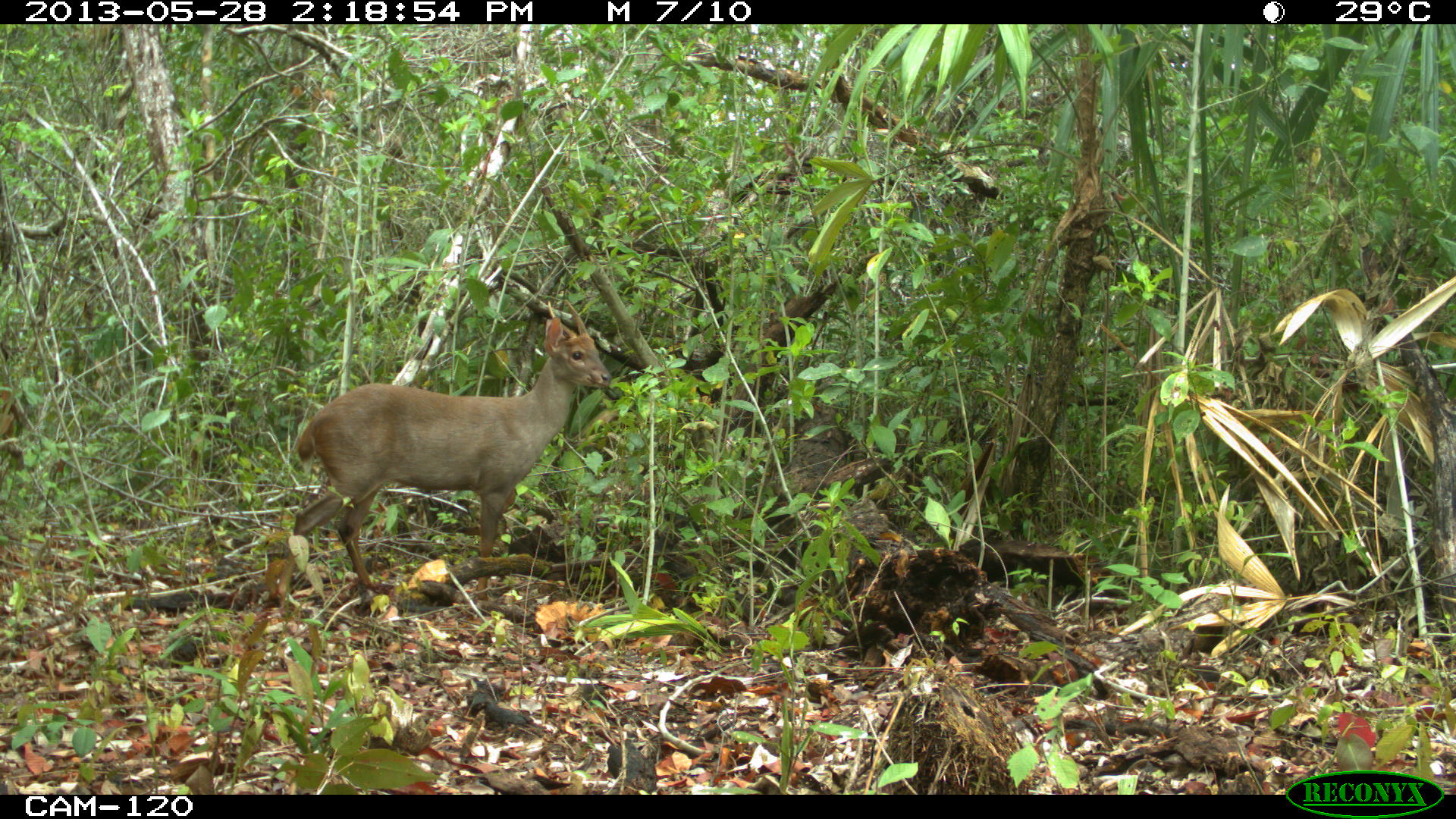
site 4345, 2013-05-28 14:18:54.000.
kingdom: Animalia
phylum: Chordata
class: Mammalia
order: Artiodactyla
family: Cervidae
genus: Odocoileus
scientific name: Odocoileus pandora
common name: yucatán brown brocket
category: mazama pandora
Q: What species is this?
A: Mazama pandora (yucatán brown brocket) (Odocoileus pandora).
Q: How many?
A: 1.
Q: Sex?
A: Male.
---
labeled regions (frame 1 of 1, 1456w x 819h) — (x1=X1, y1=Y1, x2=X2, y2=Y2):
mazama pandora: (x1=277, y1=299, x2=612, y2=610)